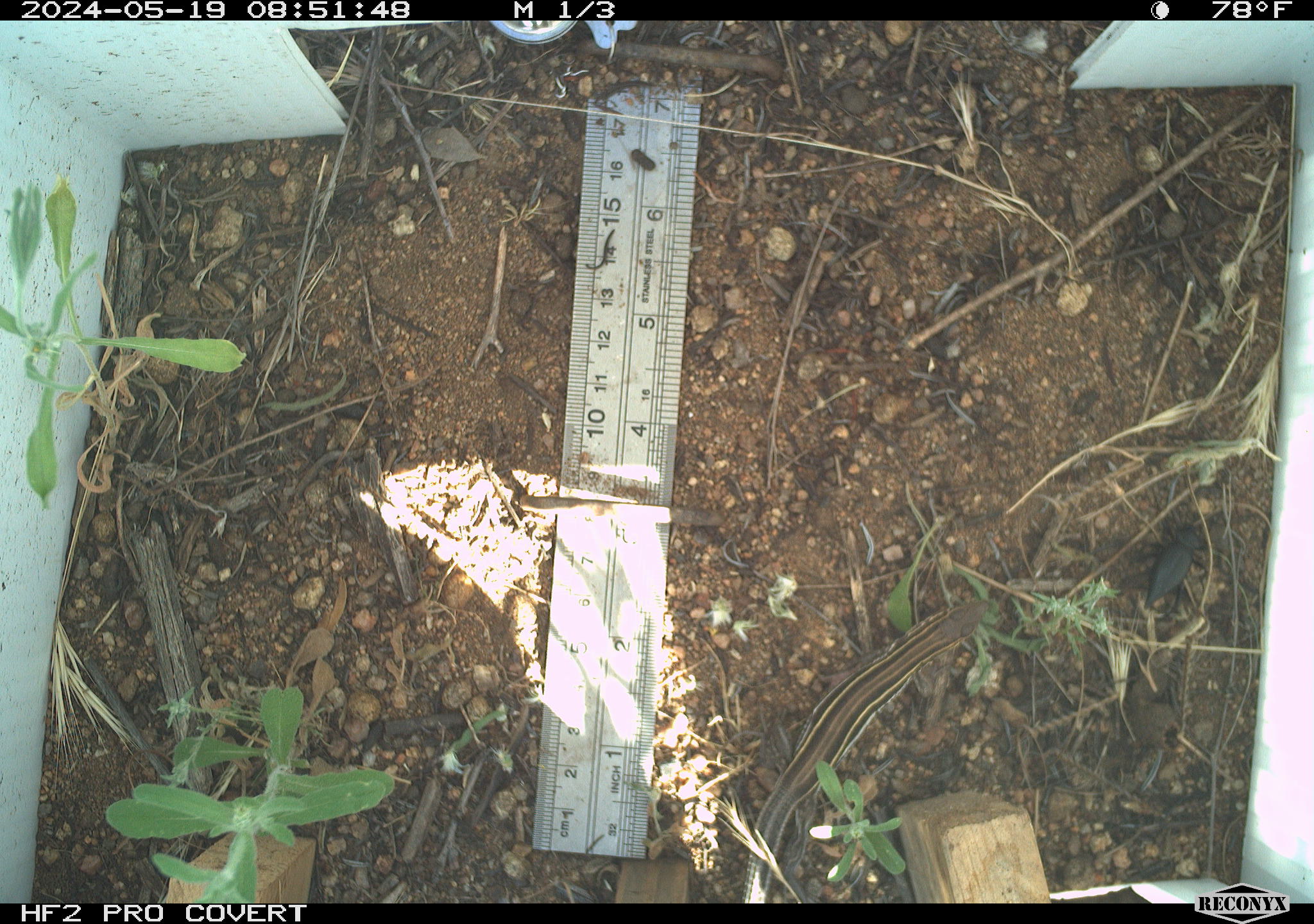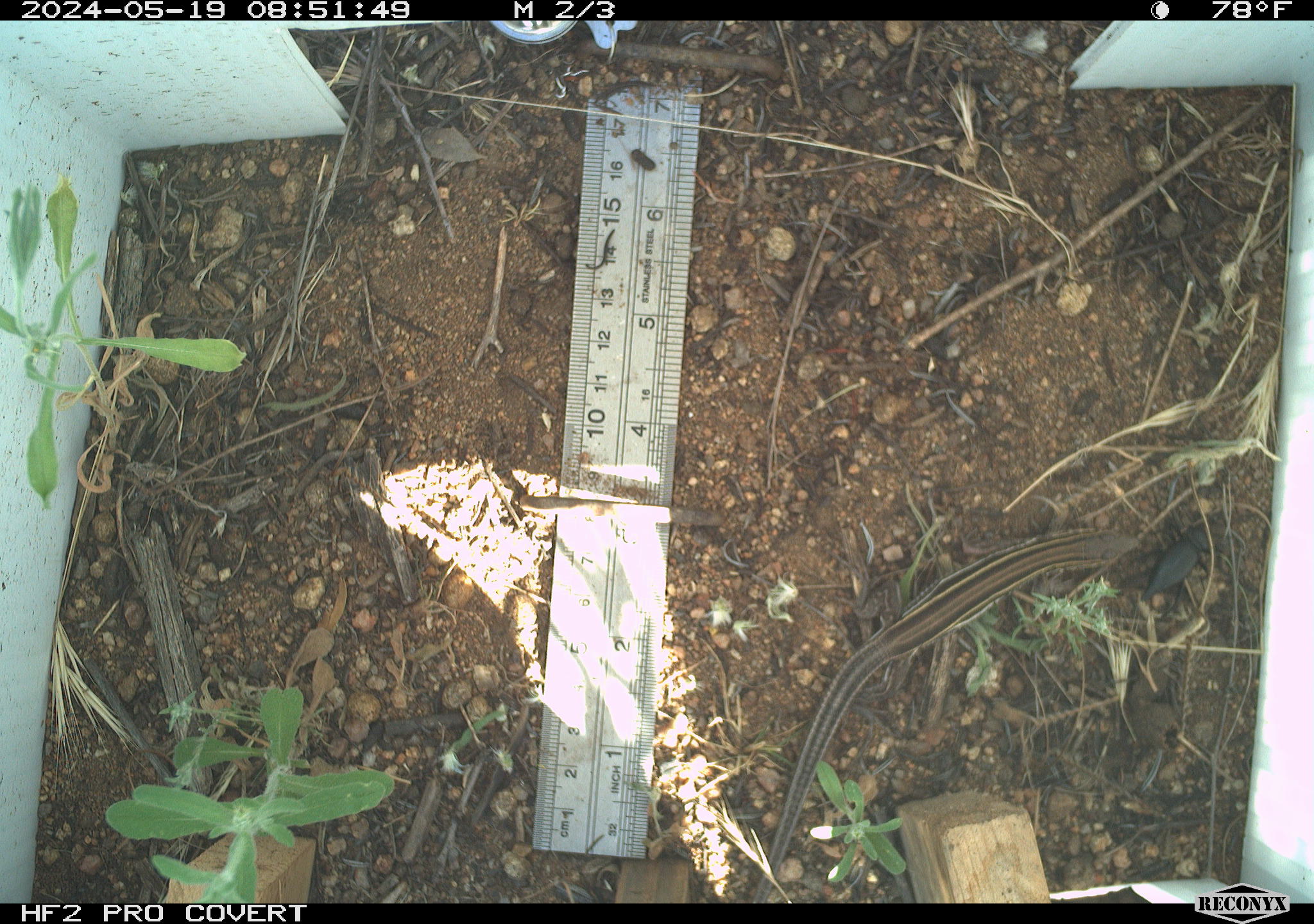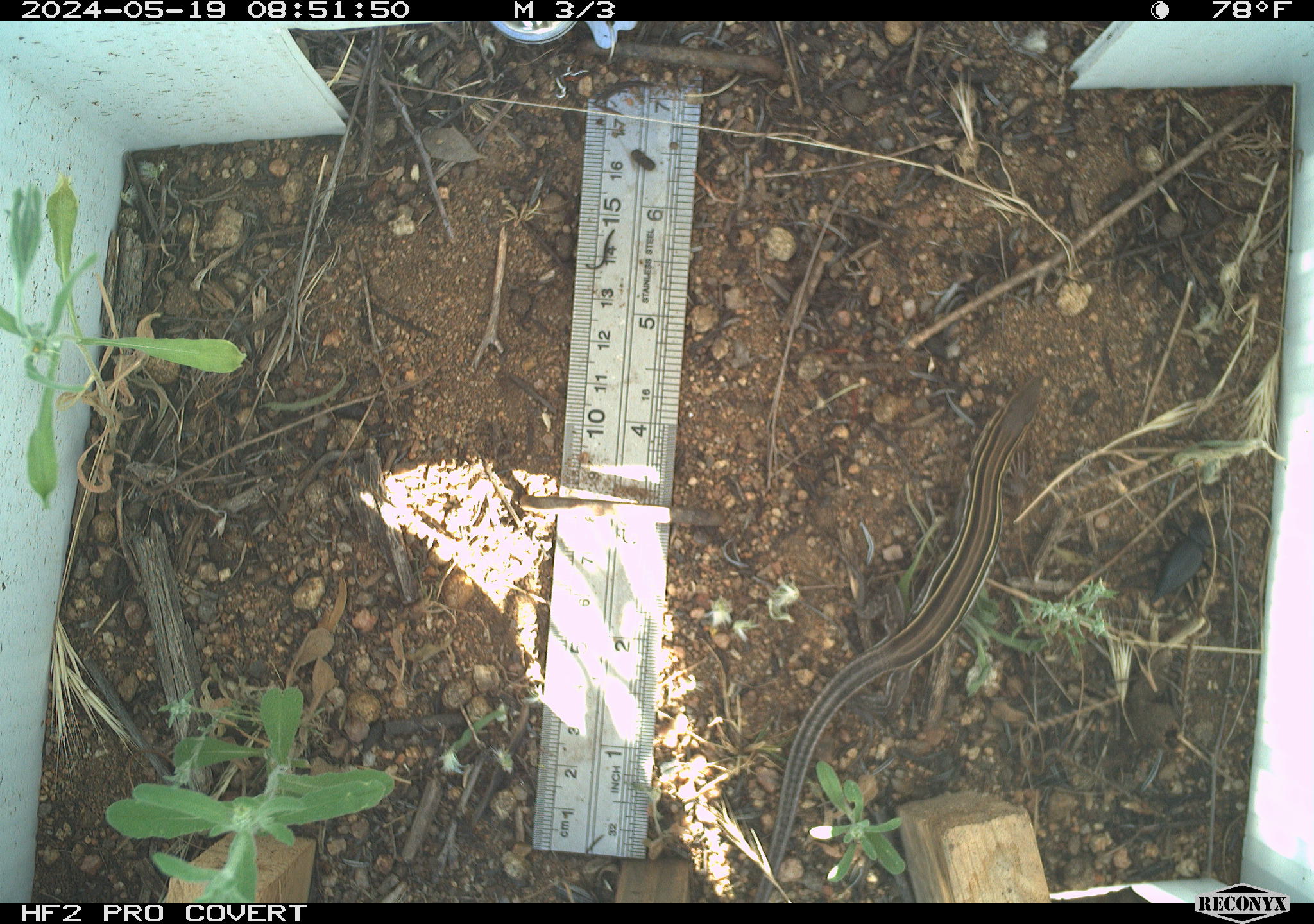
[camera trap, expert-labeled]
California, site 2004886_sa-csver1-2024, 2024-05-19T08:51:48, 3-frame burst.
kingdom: Animalia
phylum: Chordata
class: Reptilia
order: Squamata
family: Teiidae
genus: Aspidoscelis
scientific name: Aspidoscelis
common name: whiptail lizards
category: aspidoscelis species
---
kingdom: Animalia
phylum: Chordata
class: Reptilia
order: Squamata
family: Scincidae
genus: Plestiodon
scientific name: Plestiodon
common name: blue-tailed skinks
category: plestiodon species